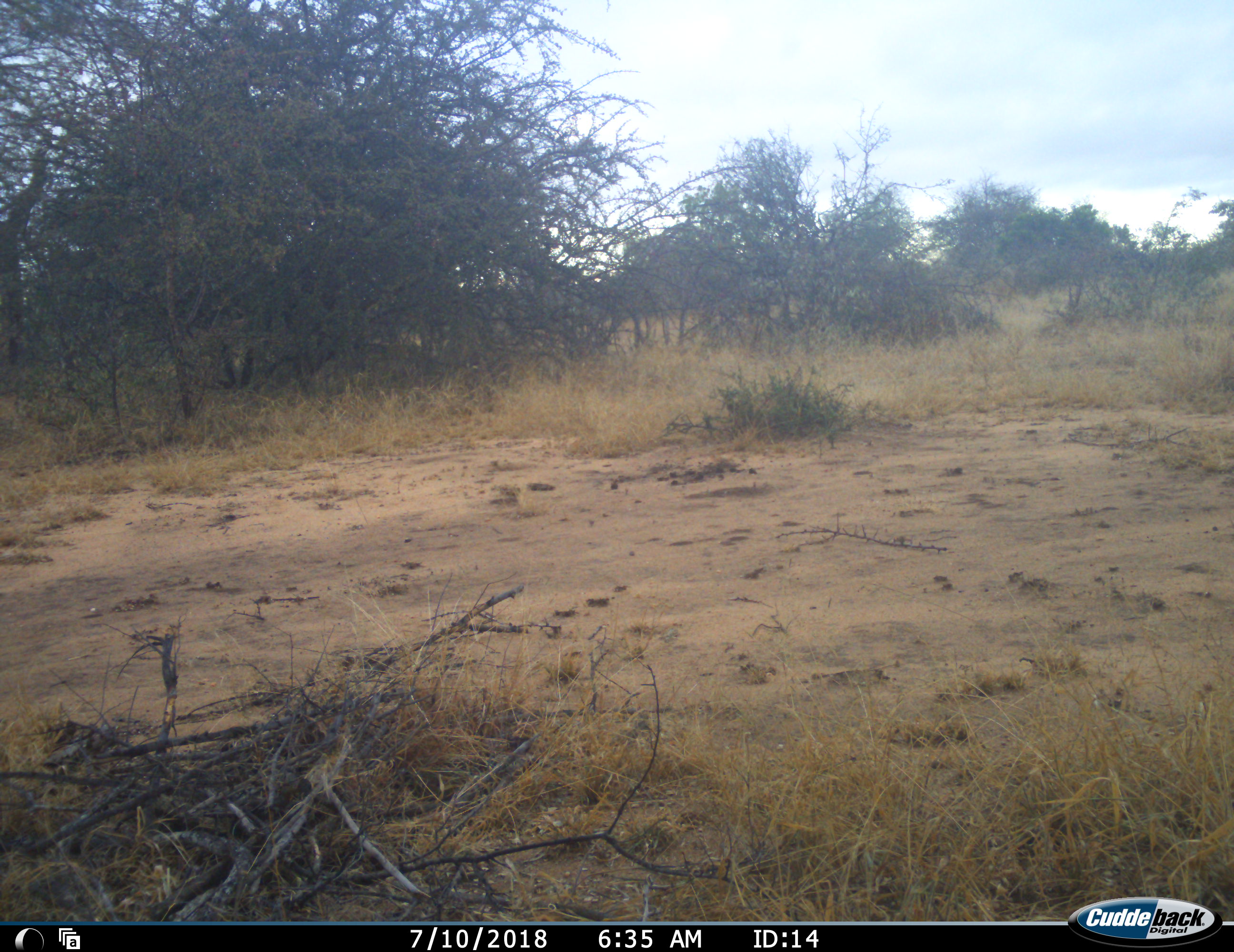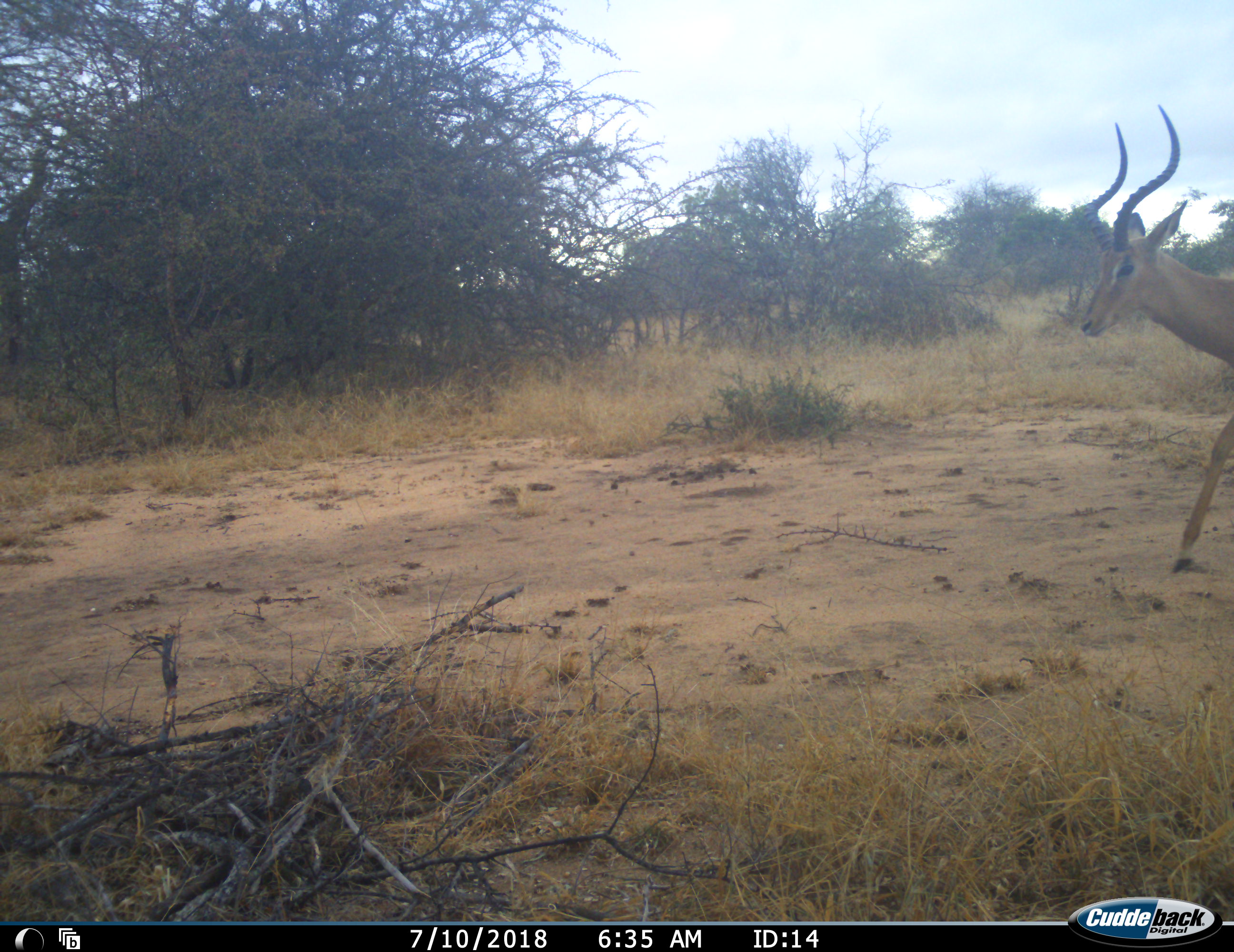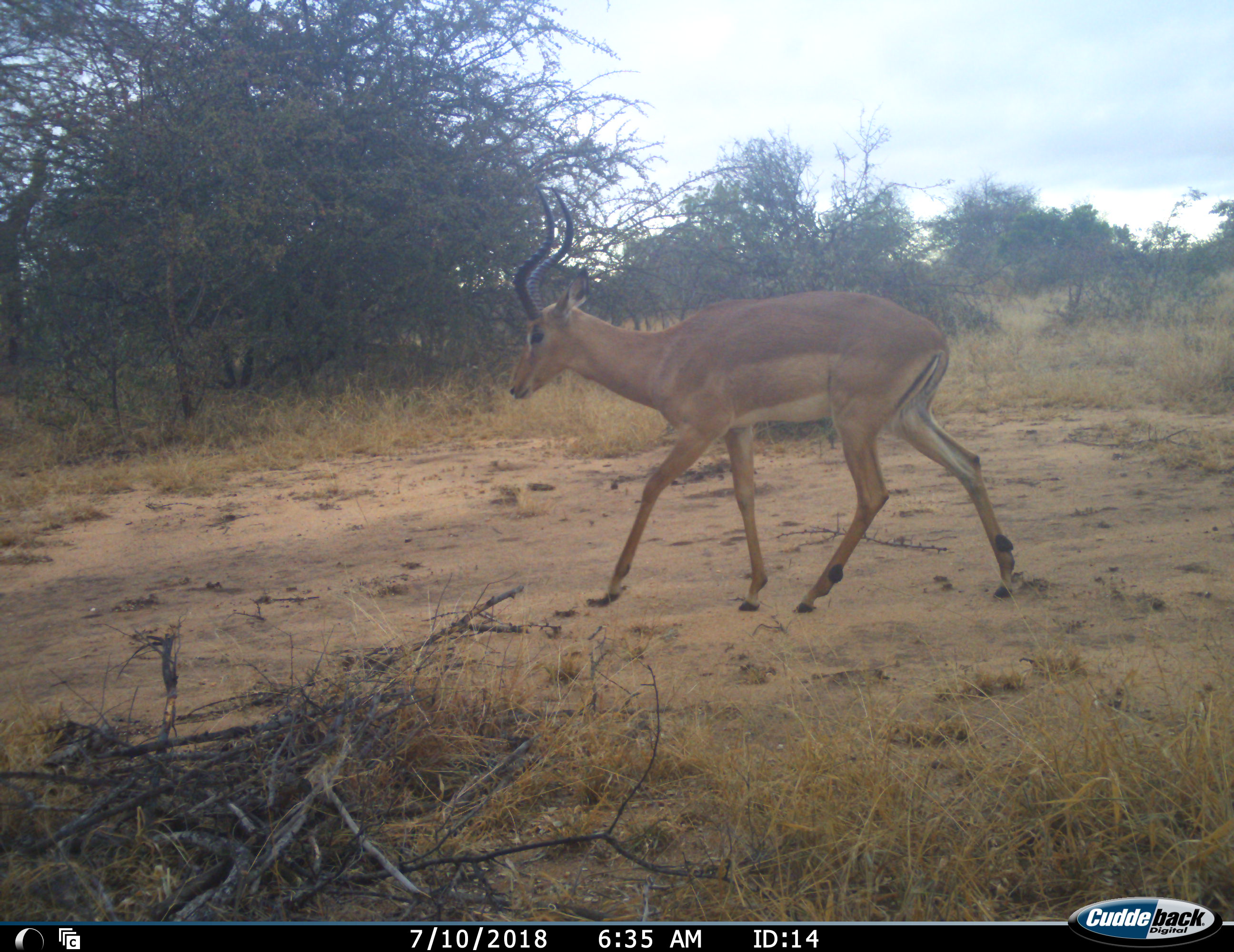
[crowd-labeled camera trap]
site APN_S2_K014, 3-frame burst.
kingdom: Animalia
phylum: Chordata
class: Mammalia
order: Artiodactyla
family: Bovidae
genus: Aepyceros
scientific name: Aepyceros melampus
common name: impala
Impala (Aepyceros melampus), count 1. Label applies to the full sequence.